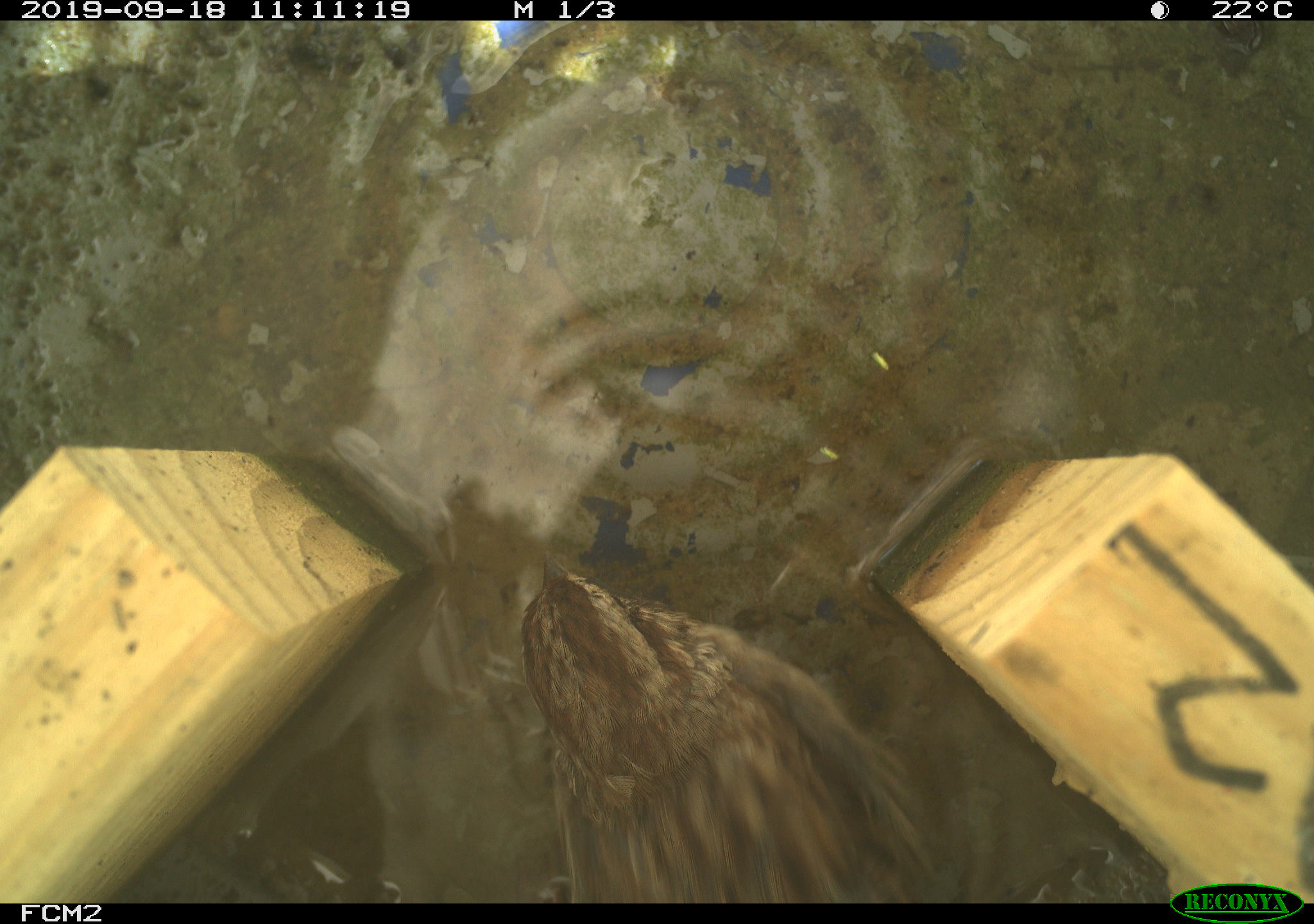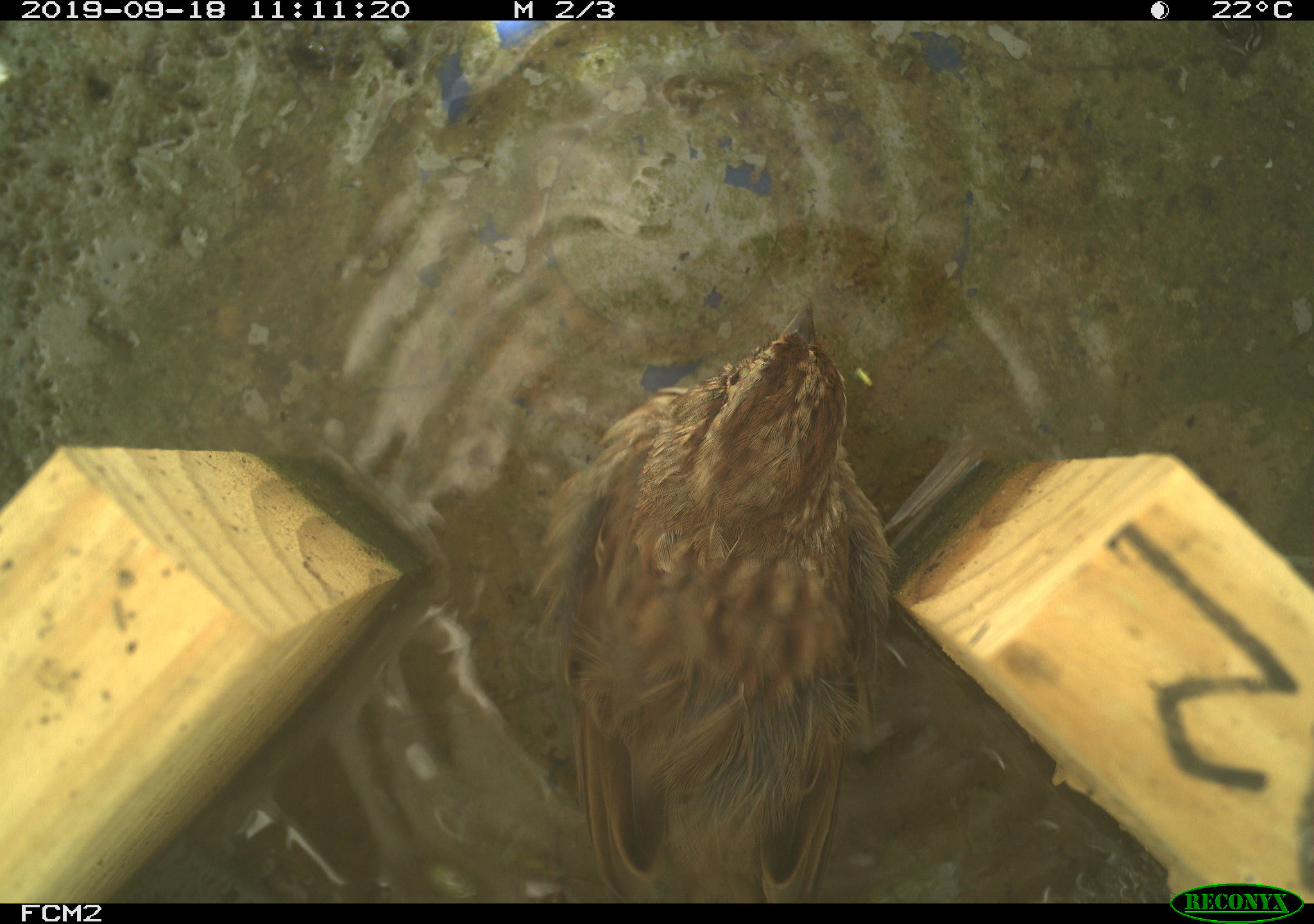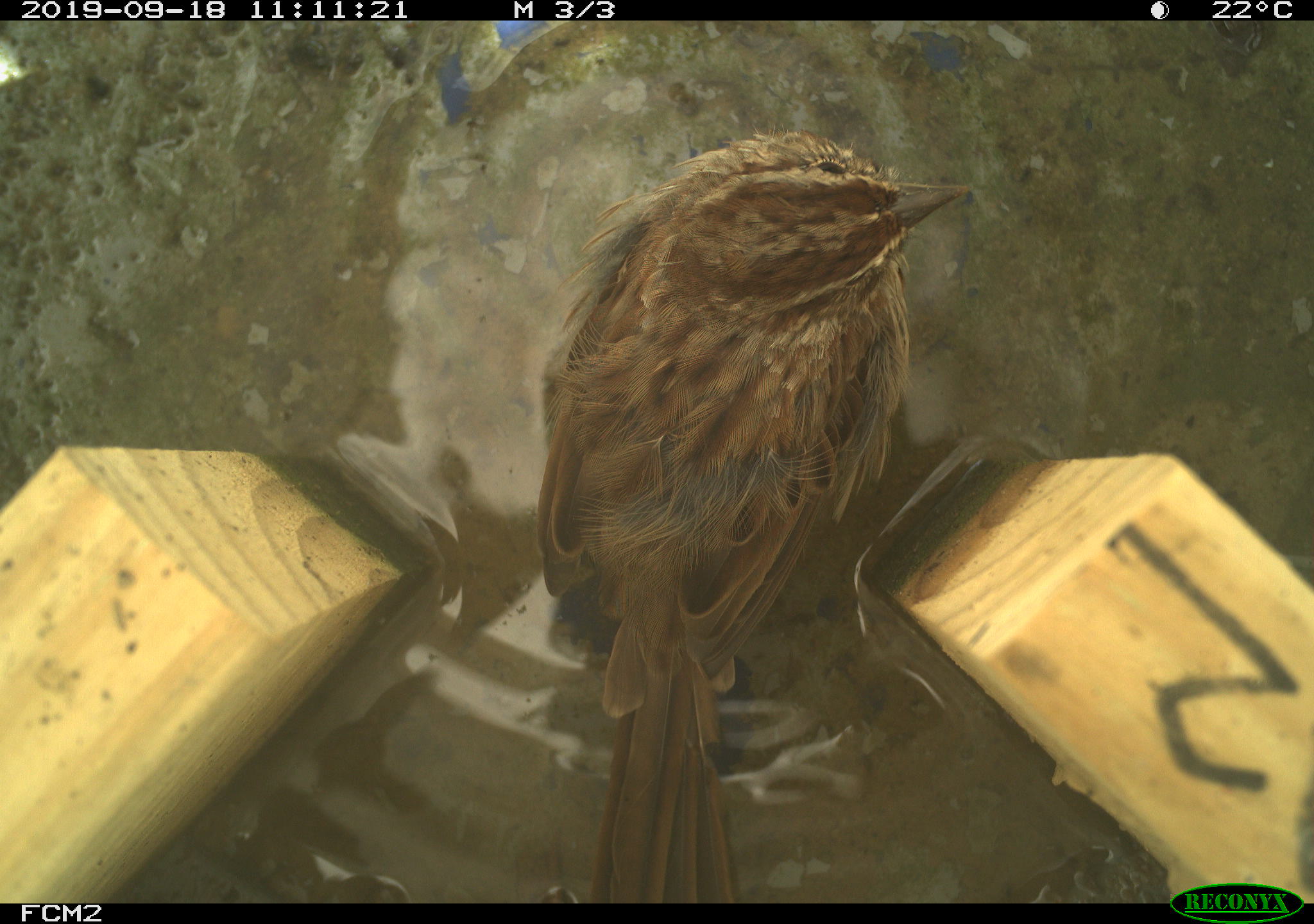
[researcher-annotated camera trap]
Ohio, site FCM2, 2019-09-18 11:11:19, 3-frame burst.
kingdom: Animalia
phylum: Chordata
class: Aves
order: Passeriformes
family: Passerellidae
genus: Melospiza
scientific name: Melospiza melodia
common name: song sparrow